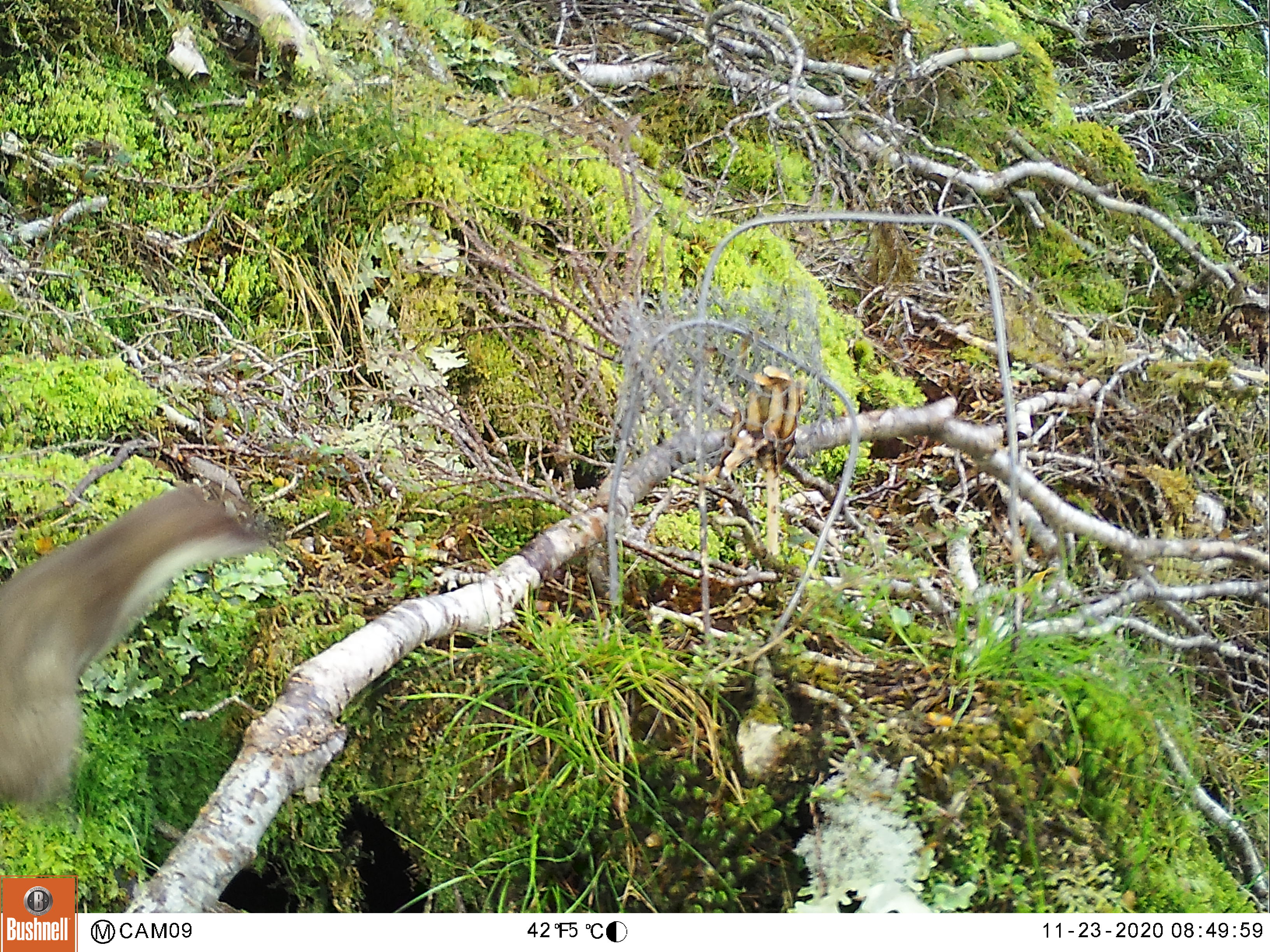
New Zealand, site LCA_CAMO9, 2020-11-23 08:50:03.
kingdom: Animalia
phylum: Chordata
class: Mammalia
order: Carnivora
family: Mustelidae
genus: Mustela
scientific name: Mustela erminea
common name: stoat